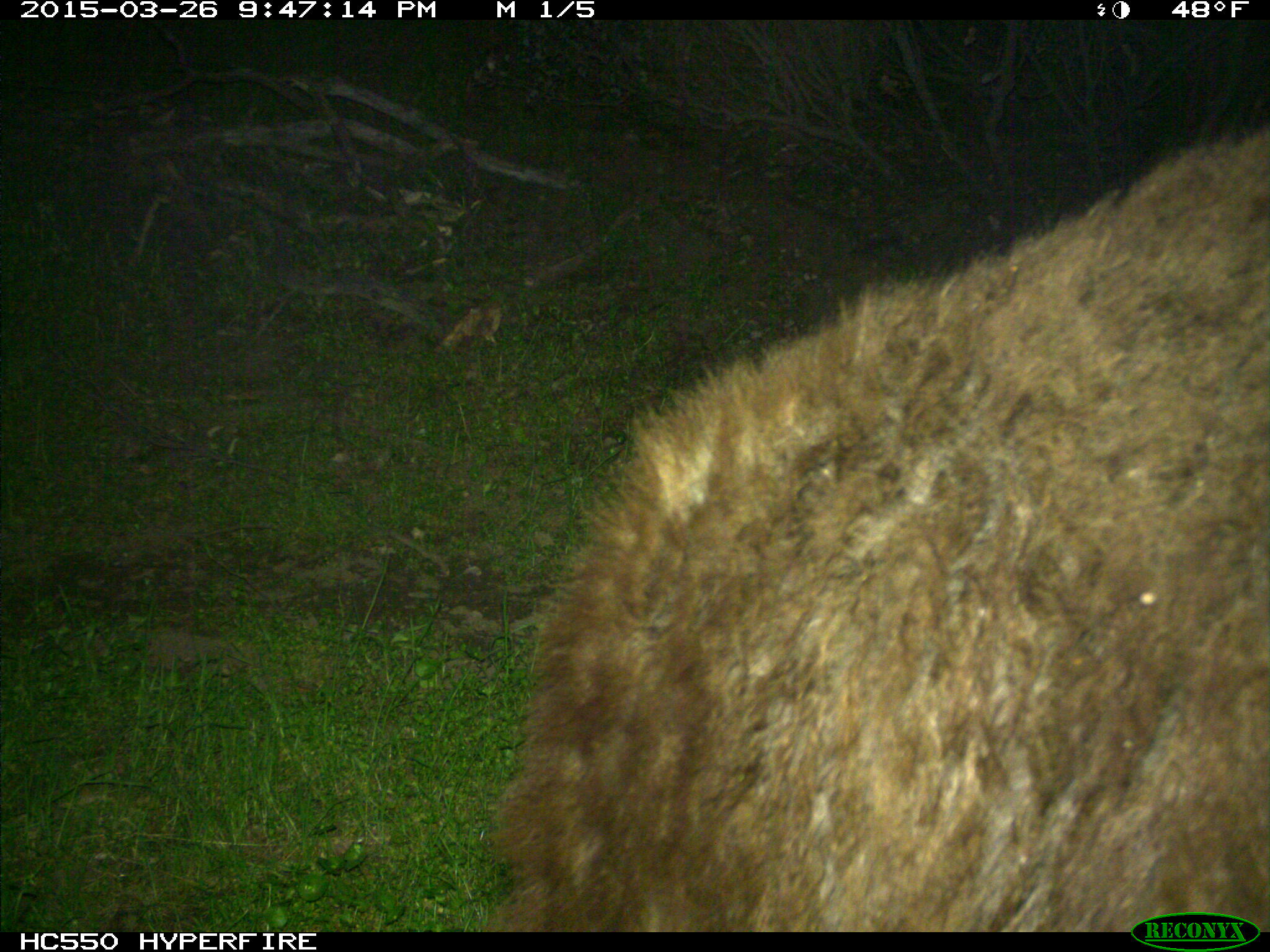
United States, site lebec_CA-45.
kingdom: Animalia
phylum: Chordata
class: Mammalia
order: Carnivora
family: Ursidae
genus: Ursus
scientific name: Ursus americanus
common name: american black bear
Ursus americanus (american black bear).